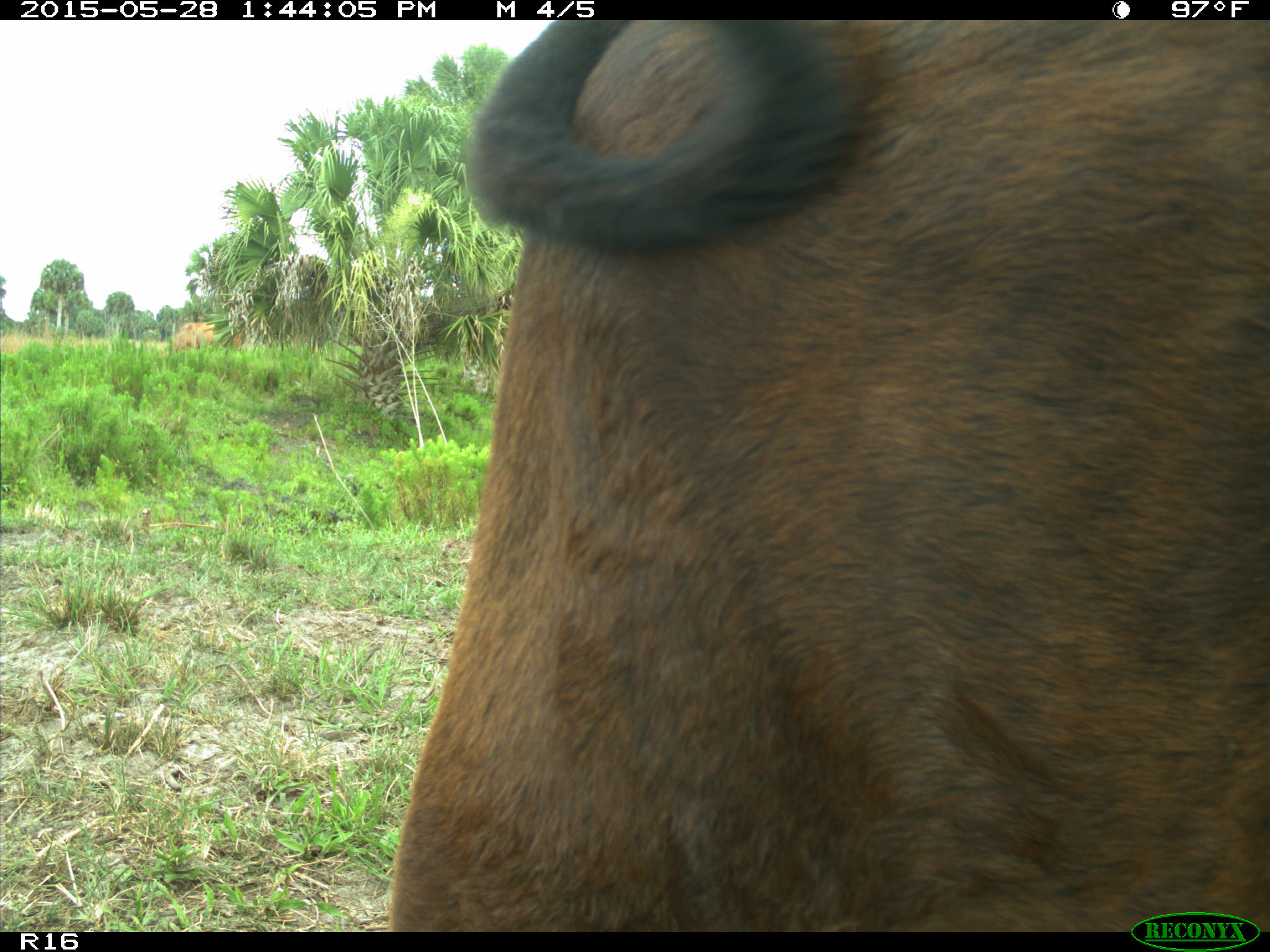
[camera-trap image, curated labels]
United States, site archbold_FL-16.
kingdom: Animalia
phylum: Chordata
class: Mammalia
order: Artiodactyla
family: Bovidae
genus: Bos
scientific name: Bos taurus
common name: domestic cow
Bos taurus (domestic cow).